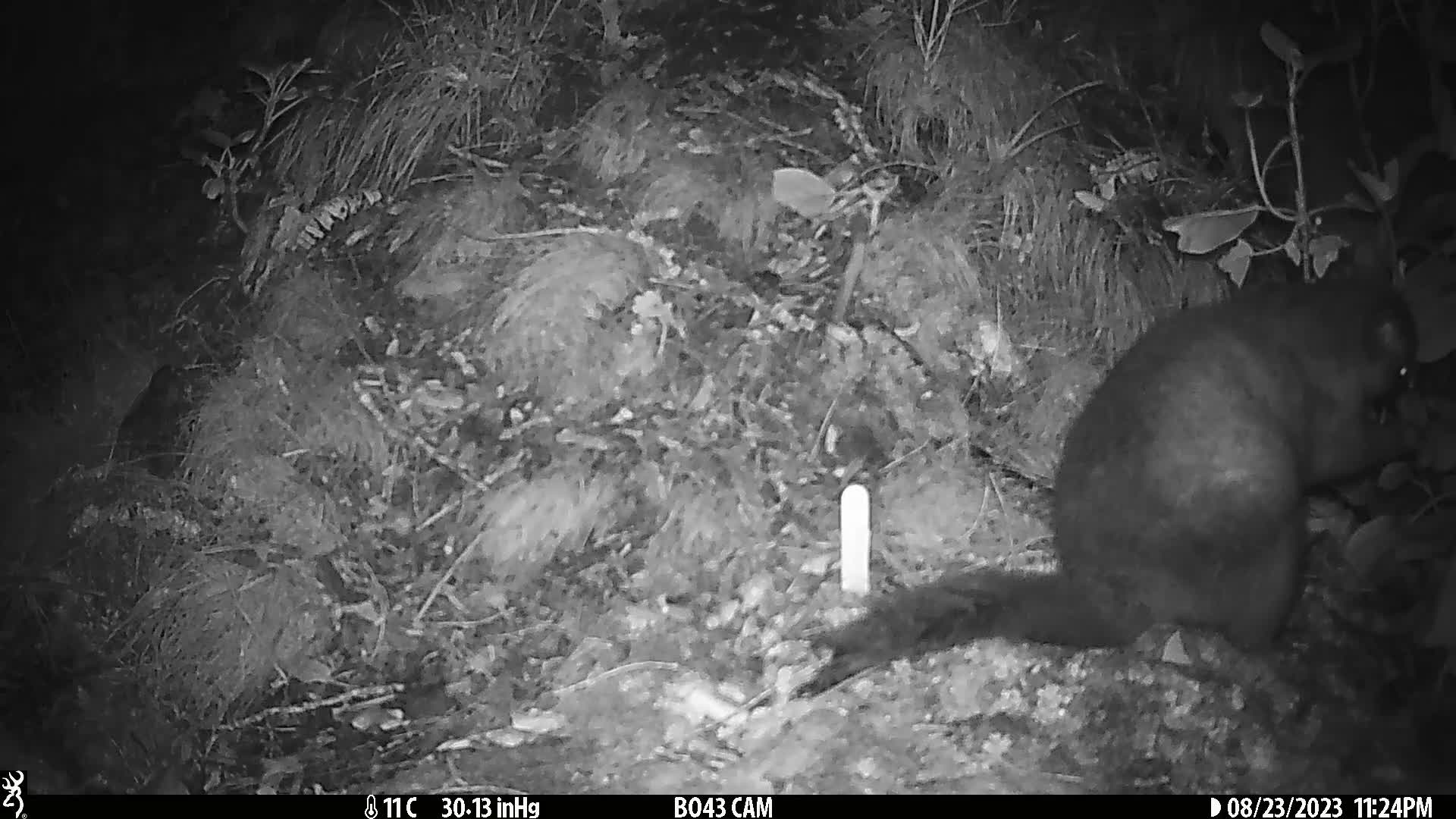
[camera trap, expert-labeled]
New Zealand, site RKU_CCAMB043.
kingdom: Animalia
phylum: Chordata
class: Mammalia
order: Diprotodontia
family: Phalangeridae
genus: Trichosurus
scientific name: Trichosurus vulpecula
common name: common brushtail possum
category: possum